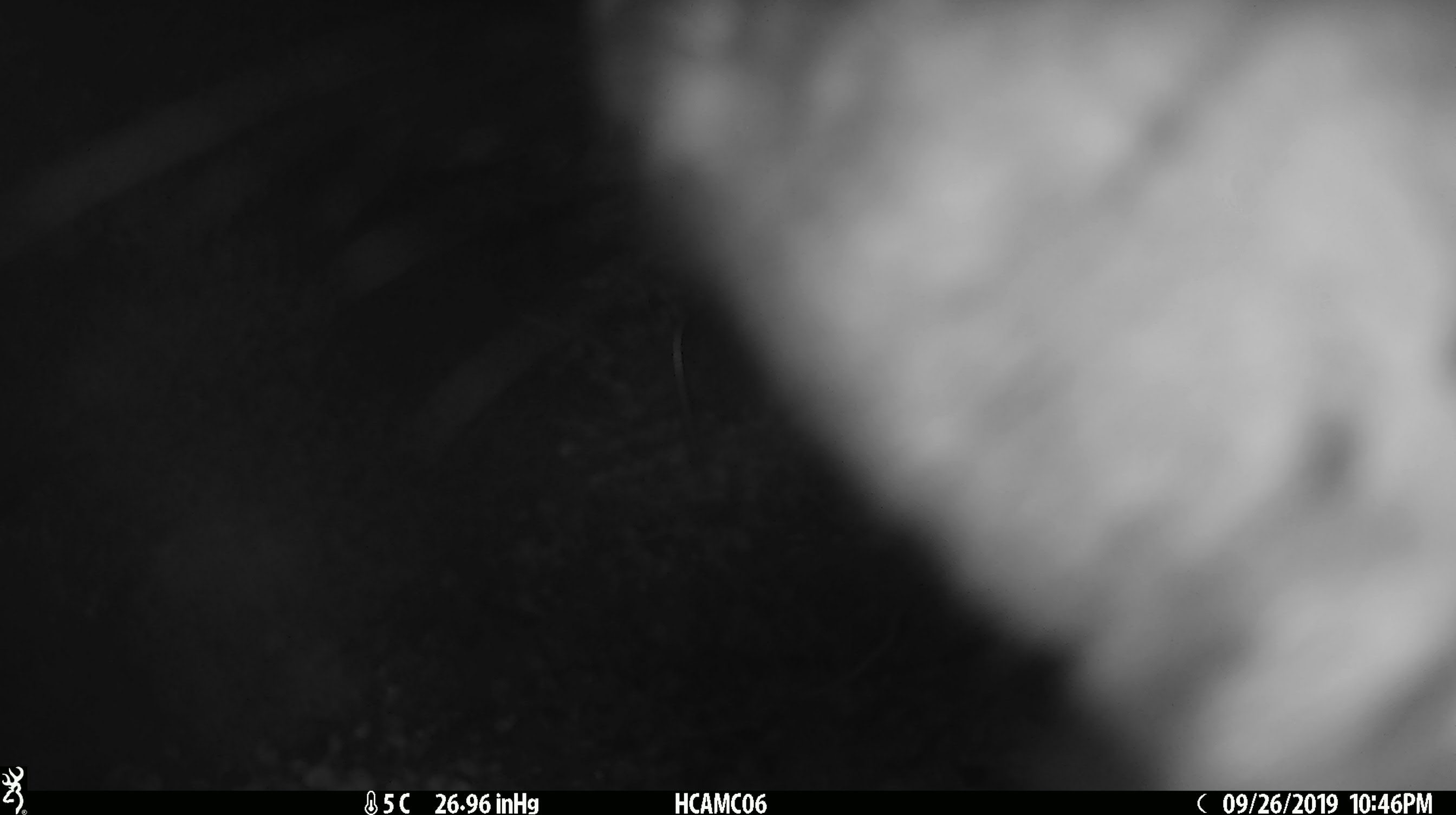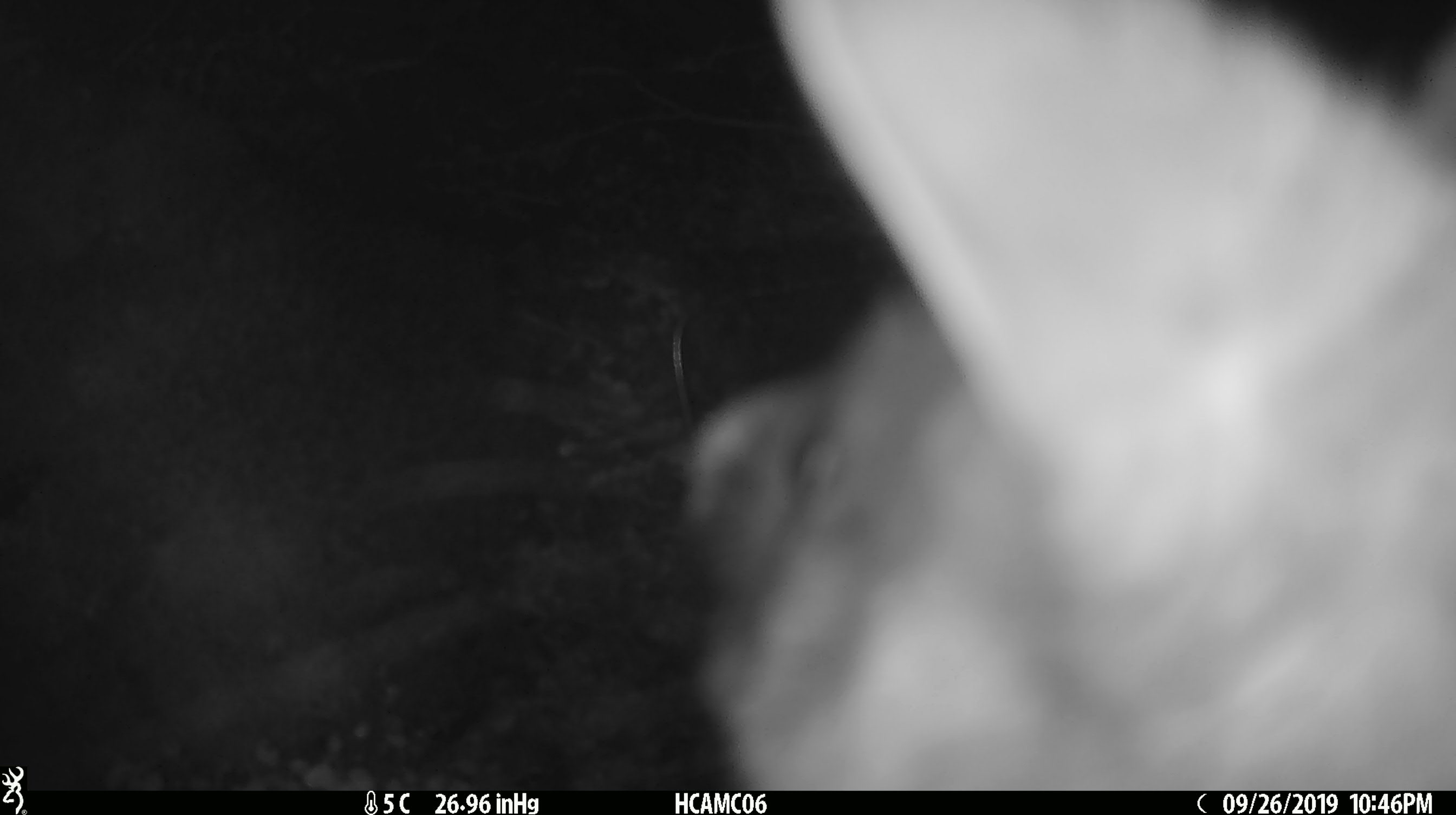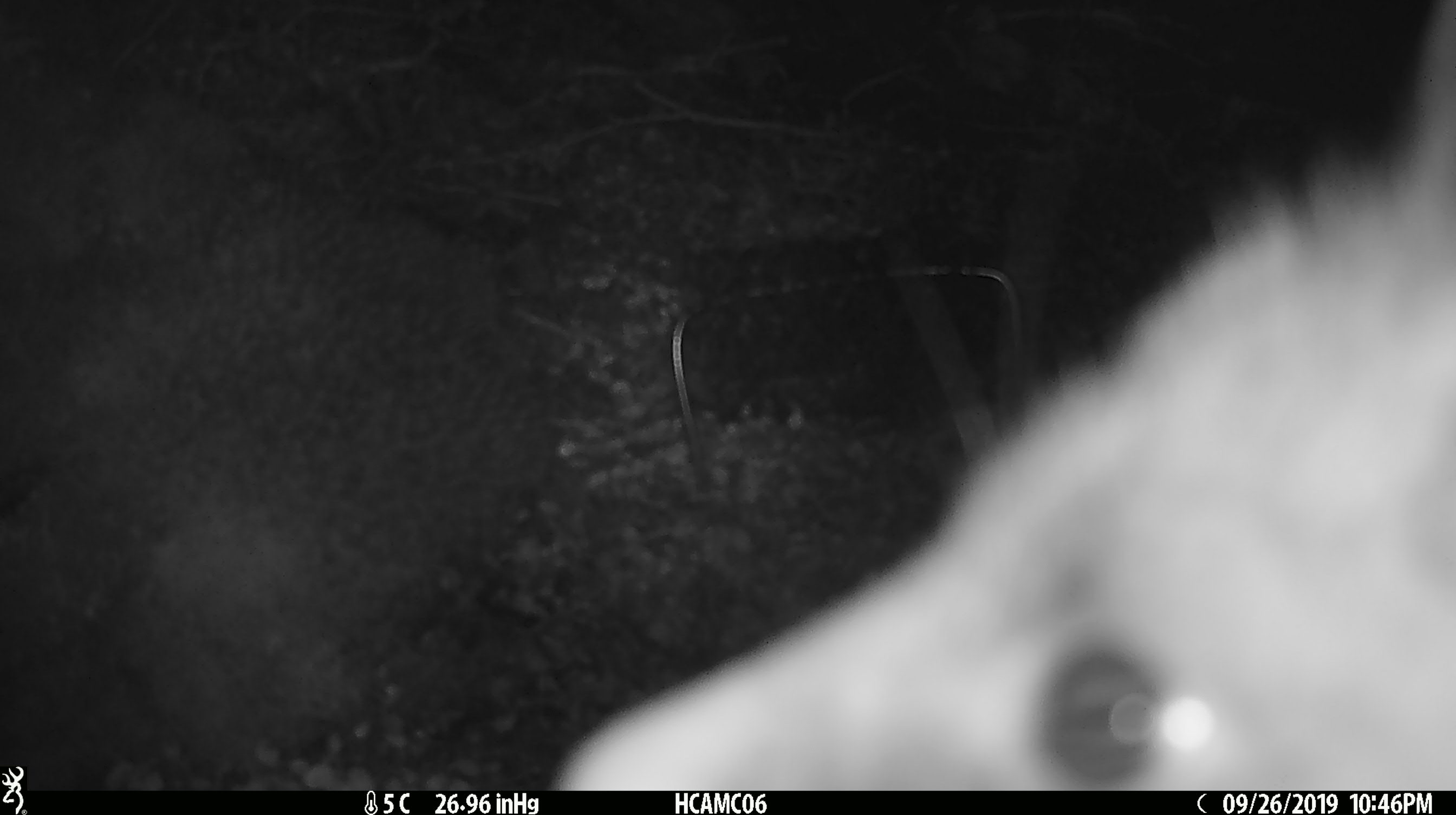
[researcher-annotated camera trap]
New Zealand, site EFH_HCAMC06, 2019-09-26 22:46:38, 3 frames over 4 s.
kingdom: Animalia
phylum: Chordata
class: Mammalia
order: Diprotodontia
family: Phalangeridae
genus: Trichosurus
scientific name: Trichosurus vulpecula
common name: common brushtail possum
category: possum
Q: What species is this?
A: Possum (common brushtail possum) (Trichosurus vulpecula).